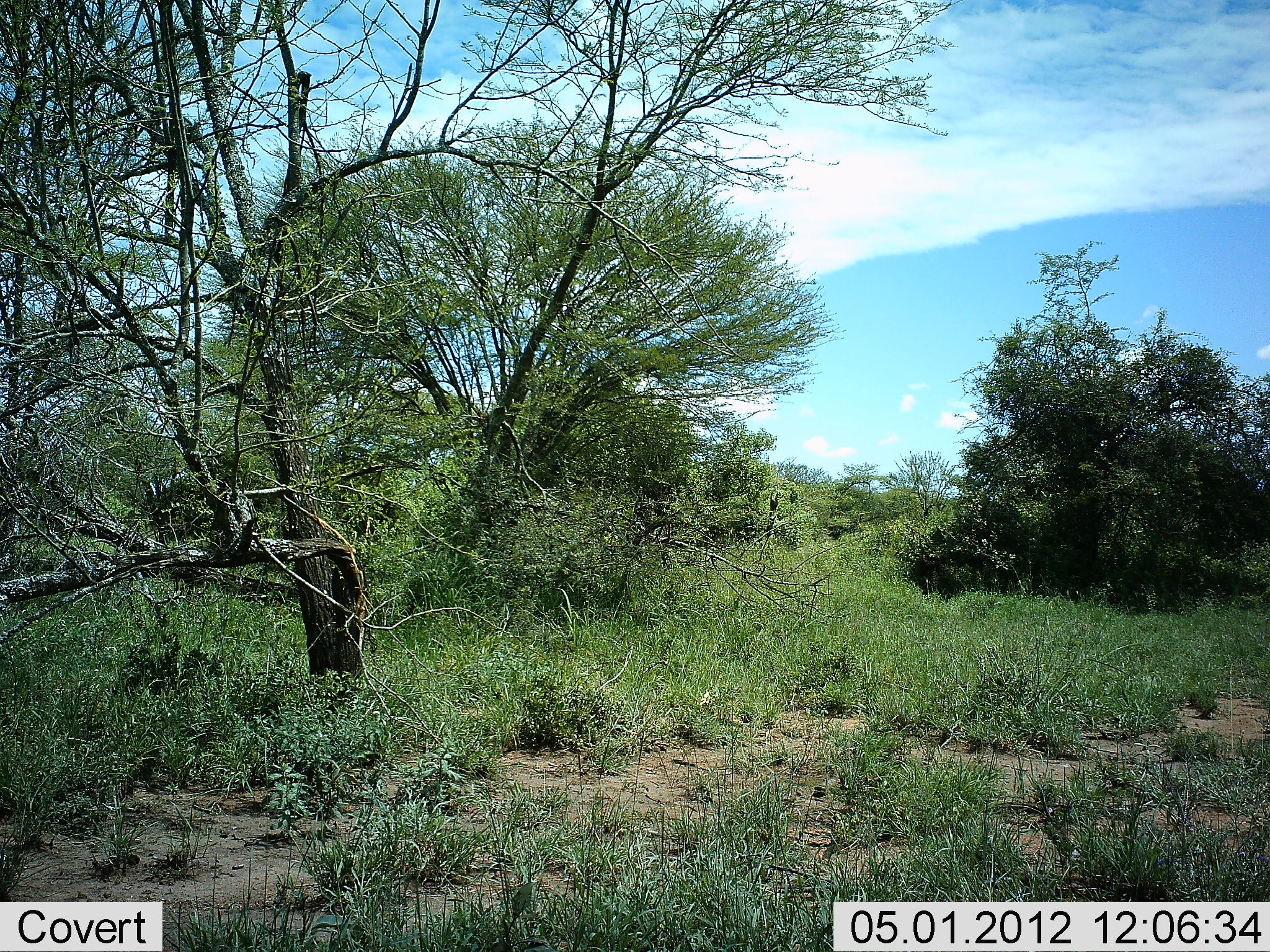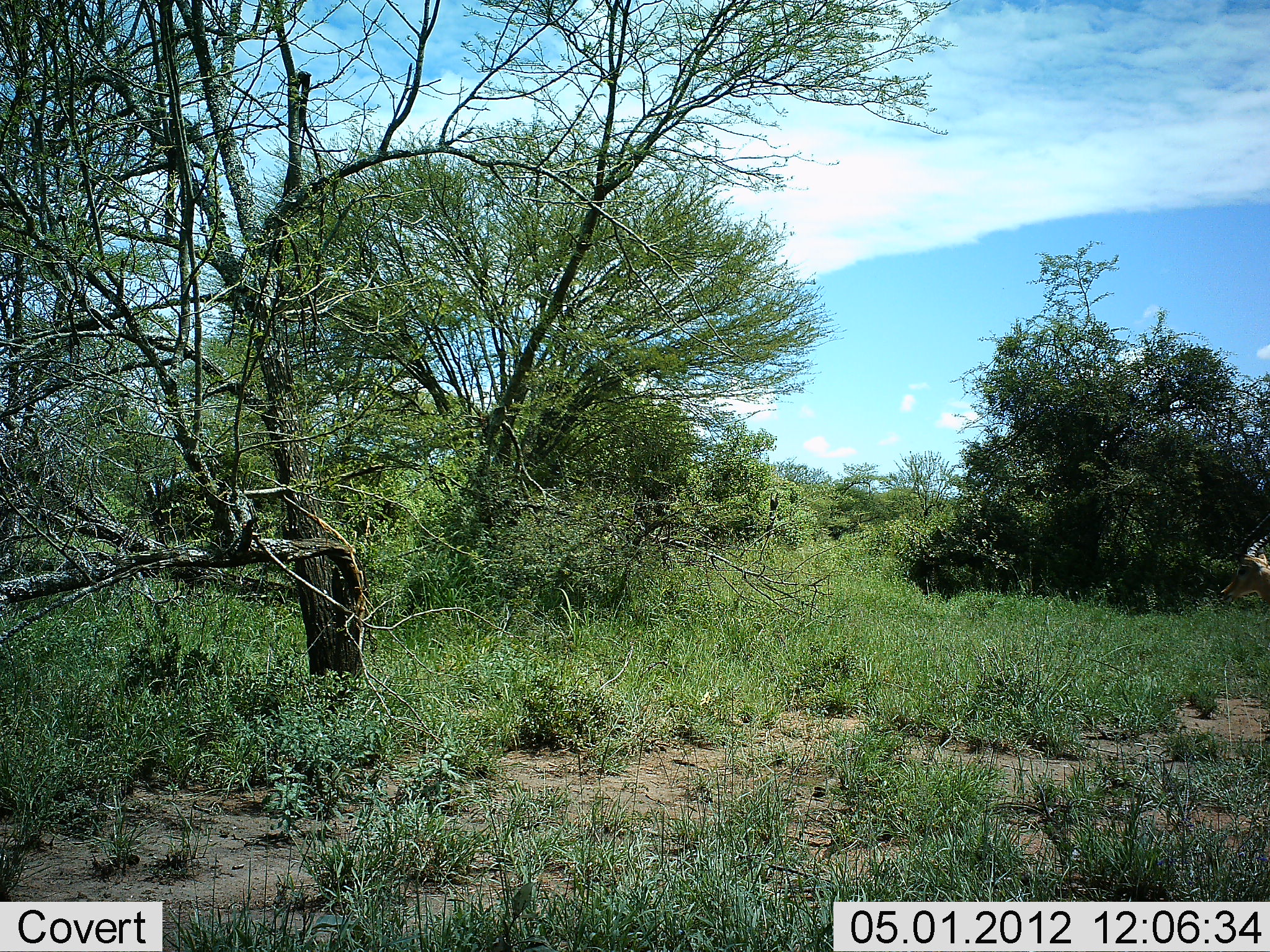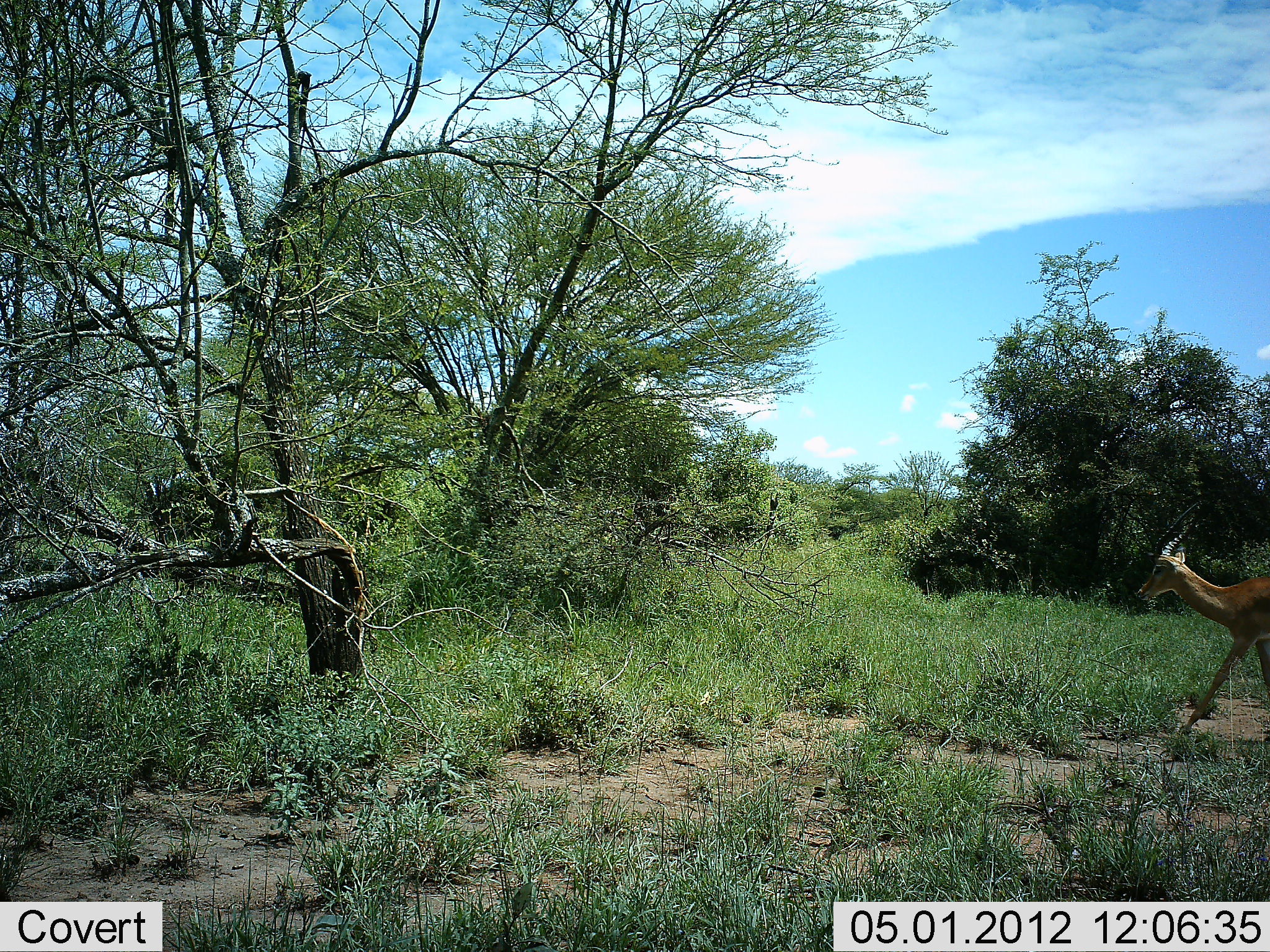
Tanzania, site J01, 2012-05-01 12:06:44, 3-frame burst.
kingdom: Animalia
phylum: Chordata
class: Mammalia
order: Artiodactyla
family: Bovidae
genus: Aepyceros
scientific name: Aepyceros melampus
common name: impala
Impala (Aepyceros melampus), count 1. Behavior (volunteer vote fractions): standing 0%, resting 0%, moving 100%, interacting 0%. Young present (vote fraction): 0%. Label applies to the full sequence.